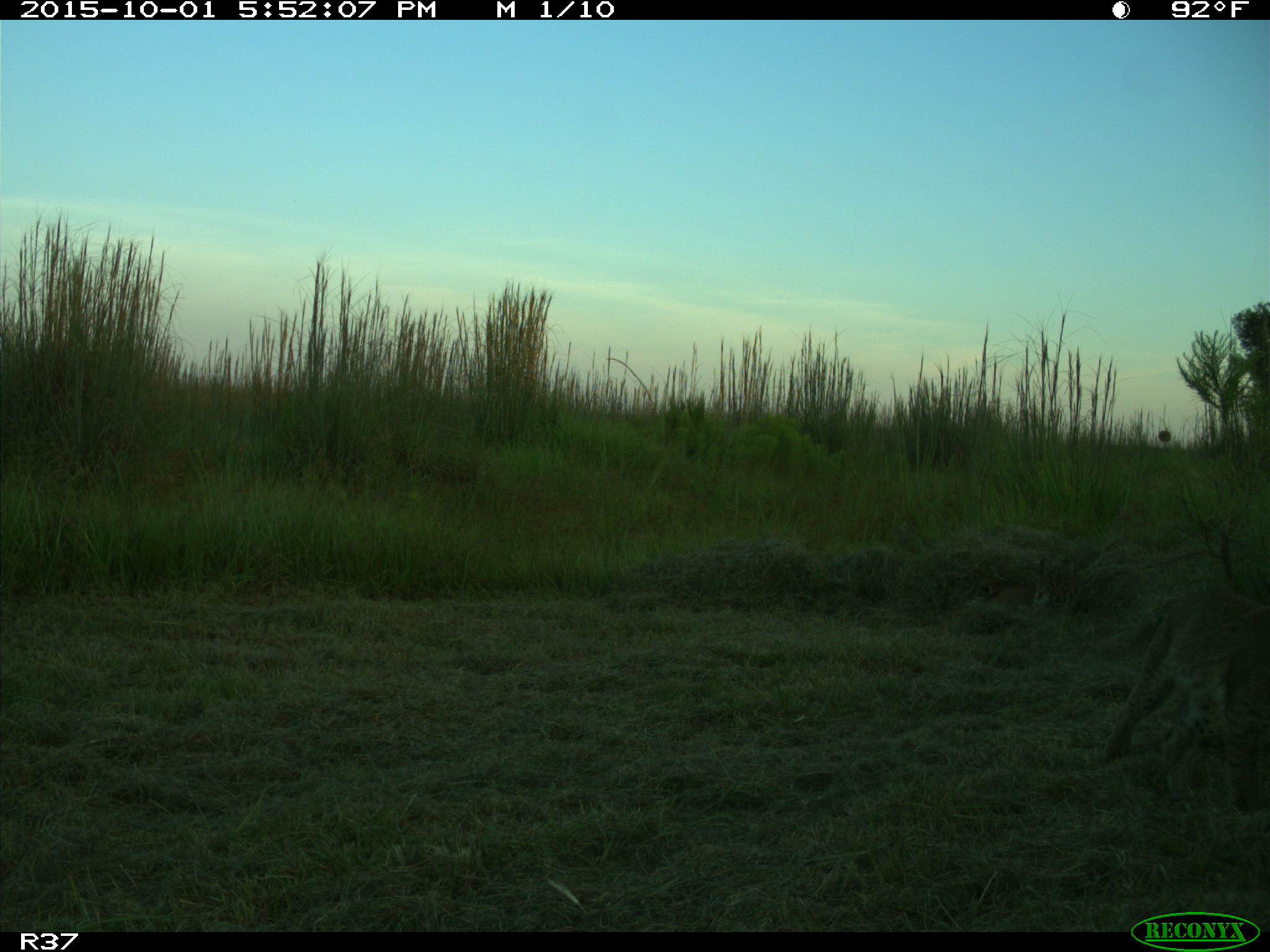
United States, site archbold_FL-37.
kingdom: Animalia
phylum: Chordata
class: Mammalia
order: Carnivora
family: Felidae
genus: Lynx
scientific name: Lynx rufus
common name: bobcat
Lynx rufus (bobcat).